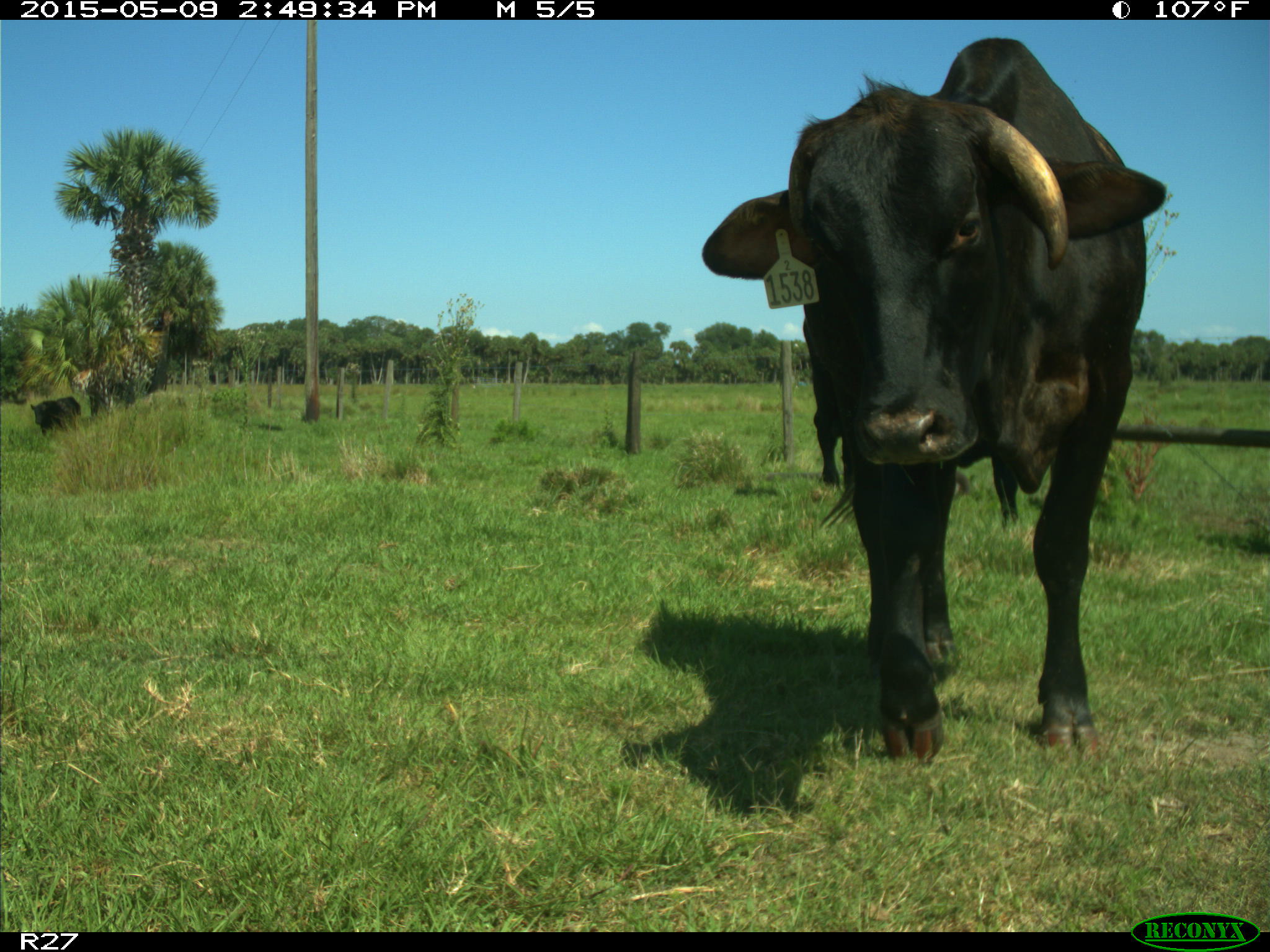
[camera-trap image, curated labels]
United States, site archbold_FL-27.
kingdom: Animalia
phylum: Chordata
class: Mammalia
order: Artiodactyla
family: Bovidae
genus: Bos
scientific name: Bos taurus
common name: domestic cow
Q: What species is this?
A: Bos taurus (domestic cow).